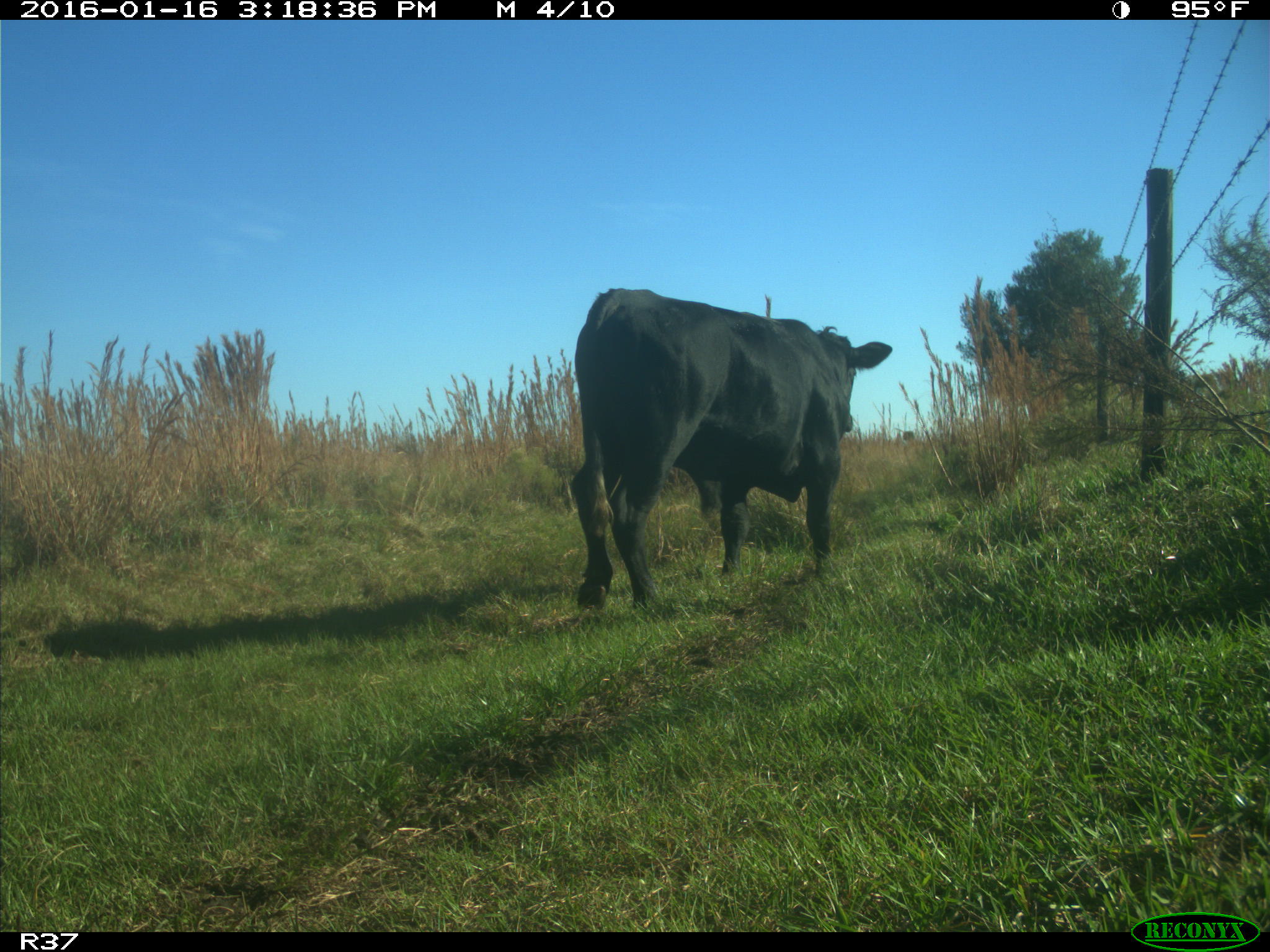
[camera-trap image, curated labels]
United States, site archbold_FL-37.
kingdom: Animalia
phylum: Chordata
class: Mammalia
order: Artiodactyla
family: Bovidae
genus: Bos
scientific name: Bos taurus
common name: domestic cow